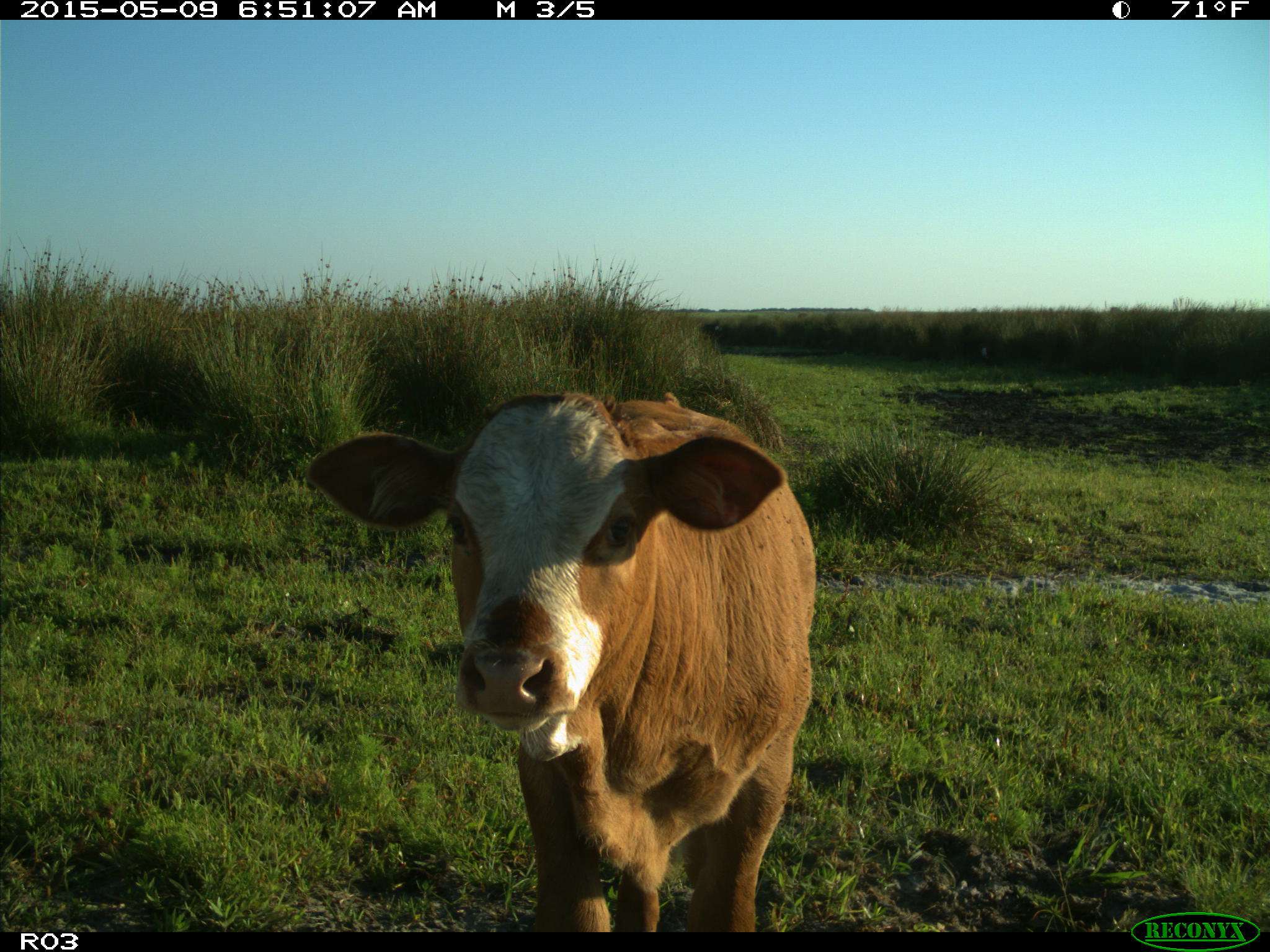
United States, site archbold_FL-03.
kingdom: Animalia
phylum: Chordata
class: Mammalia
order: Artiodactyla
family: Bovidae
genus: Bos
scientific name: Bos taurus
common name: domestic cow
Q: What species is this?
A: Bos taurus (domestic cow).